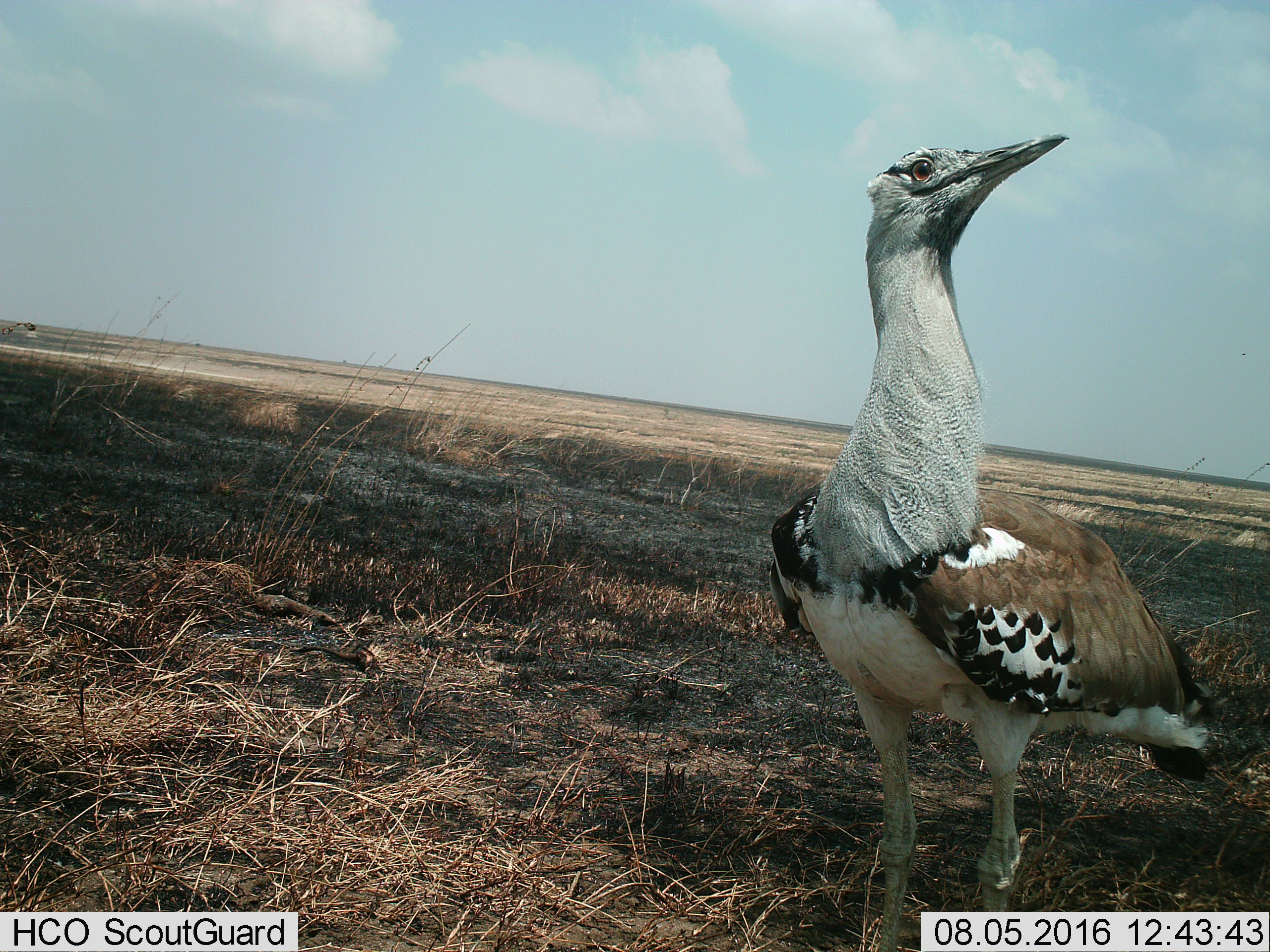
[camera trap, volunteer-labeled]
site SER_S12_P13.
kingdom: Animalia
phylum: Chordata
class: Aves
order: Otidiformes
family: Otididae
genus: Ardeotis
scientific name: Ardeotis kori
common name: kori bustard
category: bustardkori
Bustardkori (kori bustard) (Ardeotis kori), count 1. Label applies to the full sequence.